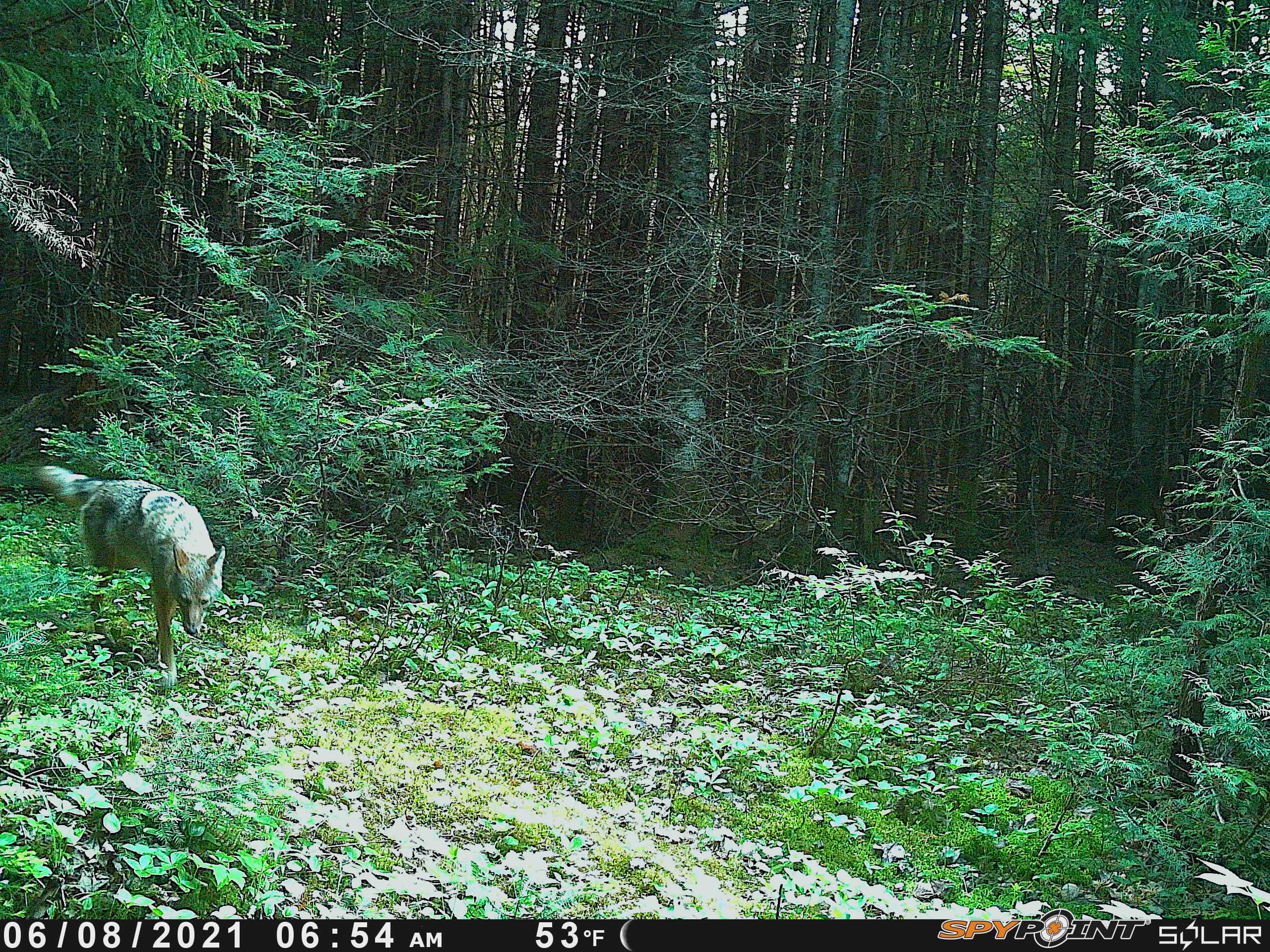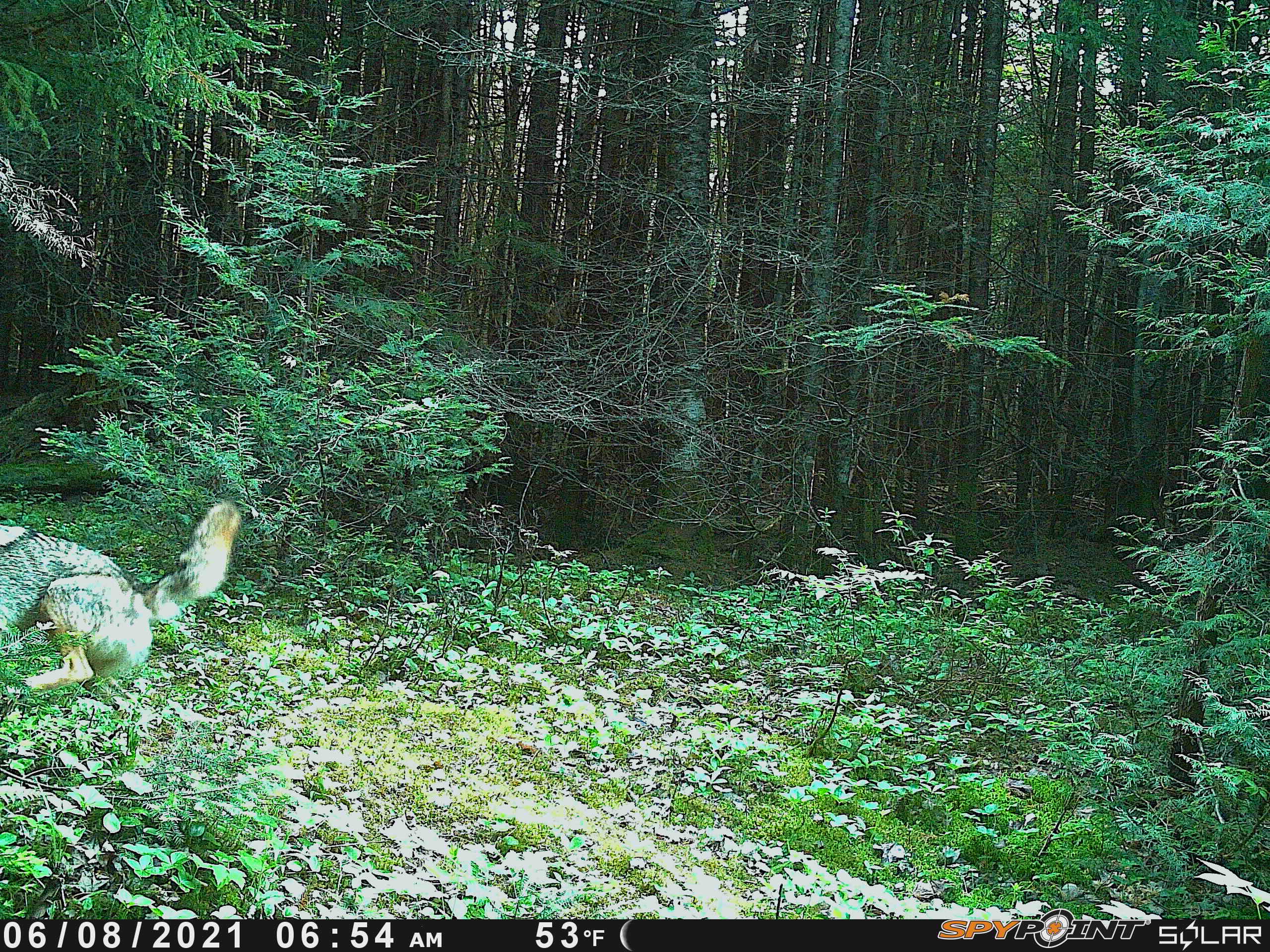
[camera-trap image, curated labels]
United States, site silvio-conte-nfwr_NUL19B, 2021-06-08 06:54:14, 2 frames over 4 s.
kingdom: Animalia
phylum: Chordata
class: Mammalia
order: Carnivora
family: Canidae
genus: Canis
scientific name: Canis latrans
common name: coyote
Coyote (Canis latrans).